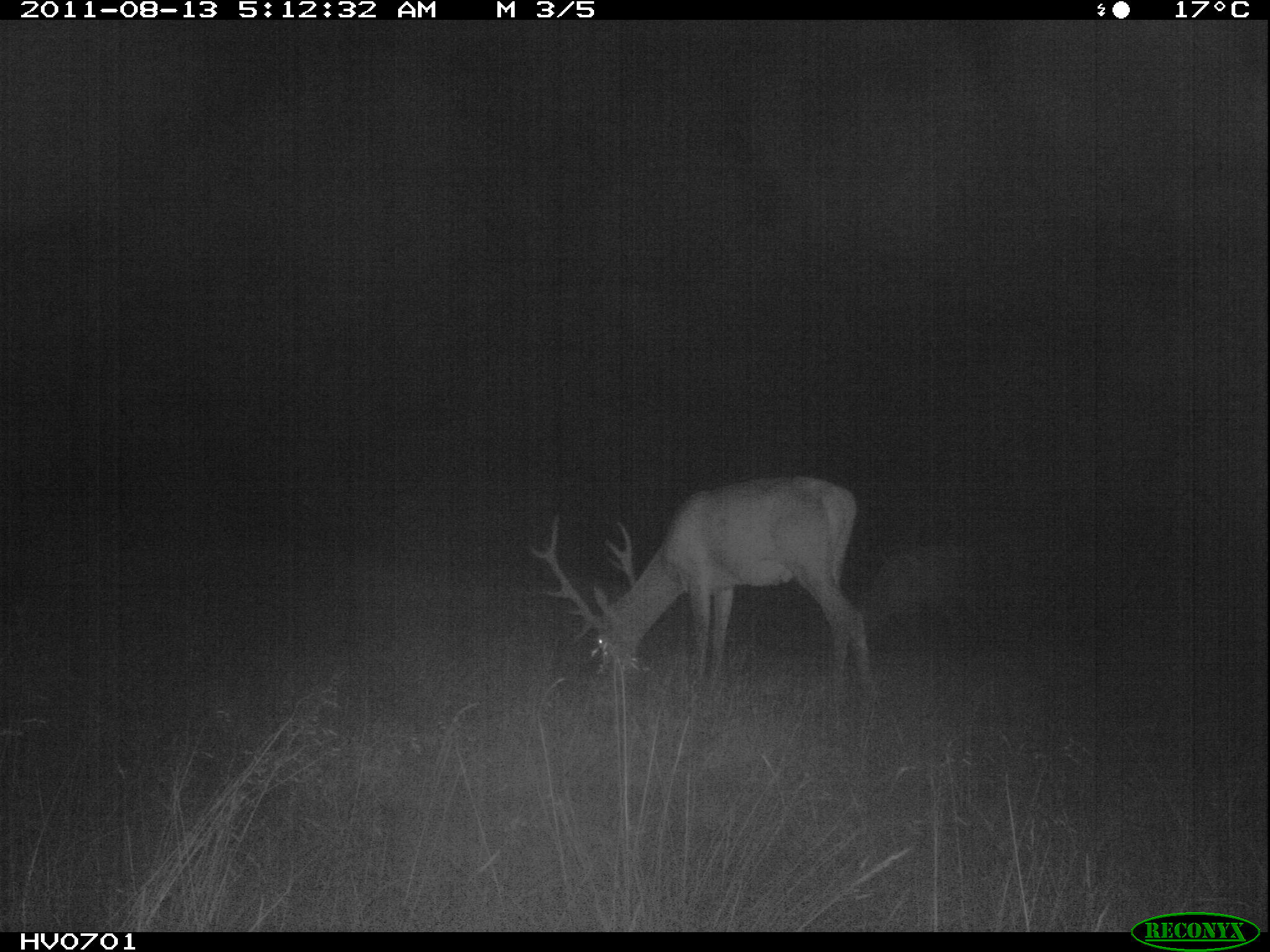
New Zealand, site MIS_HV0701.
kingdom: Animalia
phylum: Chordata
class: Mammalia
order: Artiodactyla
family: Cervidae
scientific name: Cervidae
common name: deer